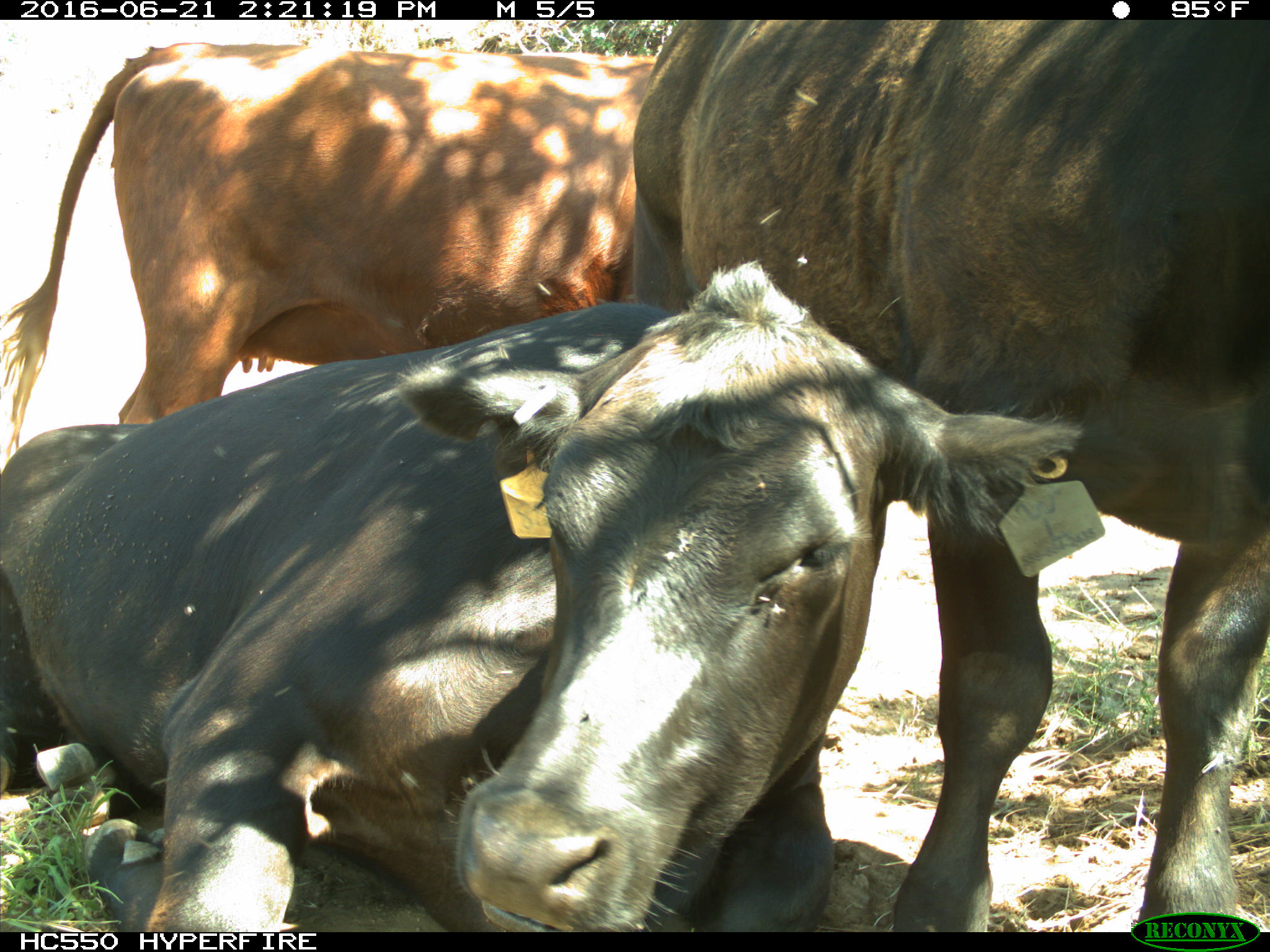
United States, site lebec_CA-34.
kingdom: Animalia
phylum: Chordata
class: Mammalia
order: Artiodactyla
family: Bovidae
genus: Bos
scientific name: Bos taurus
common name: domestic cow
Bos taurus (domestic cow).